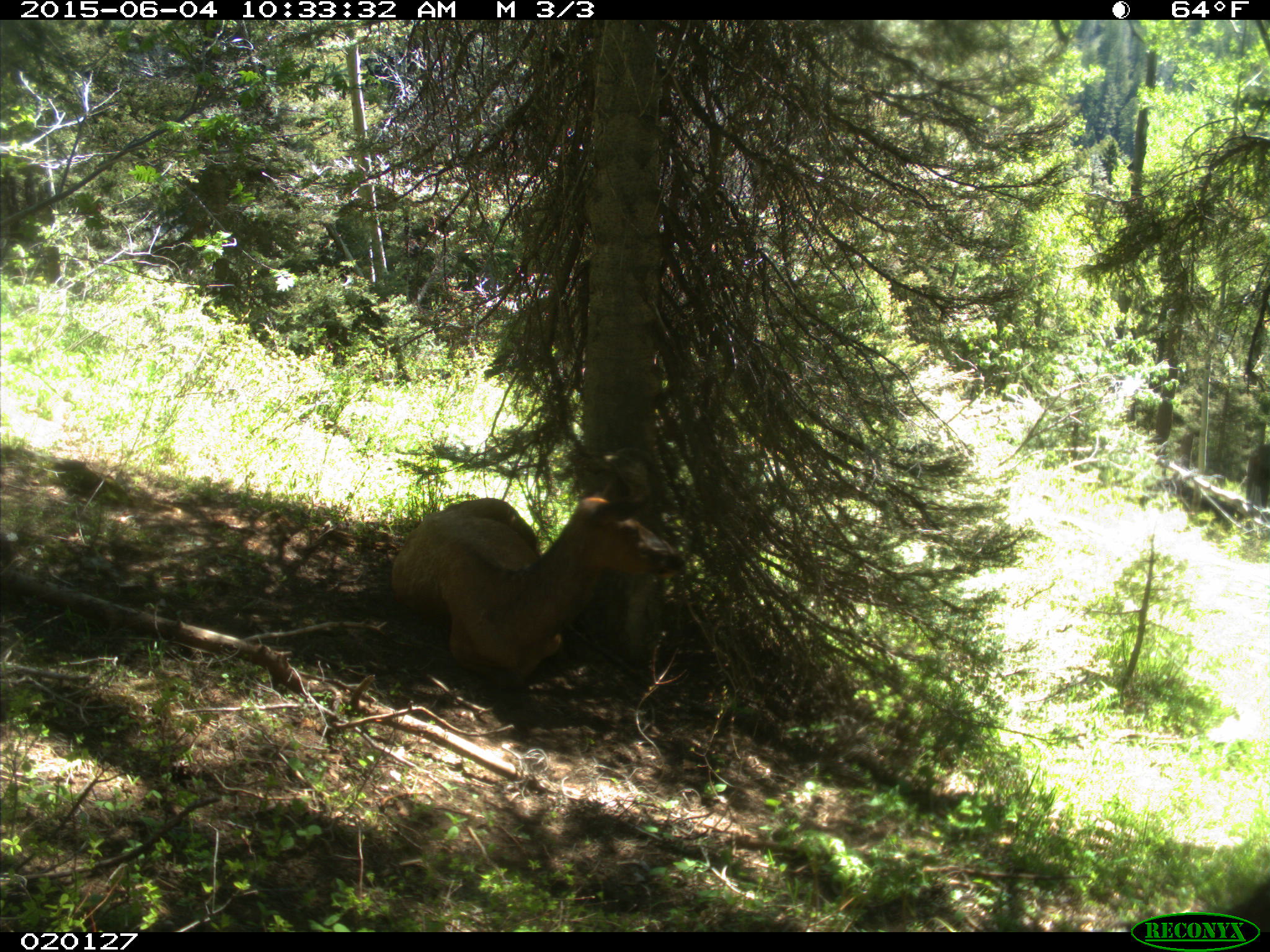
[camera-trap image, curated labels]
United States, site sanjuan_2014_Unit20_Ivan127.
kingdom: Animalia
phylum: Chordata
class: Mammalia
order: Artiodactyla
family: Cervidae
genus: Cervus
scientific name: Cervus elaphus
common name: red deer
Cervus elaphus (red deer).